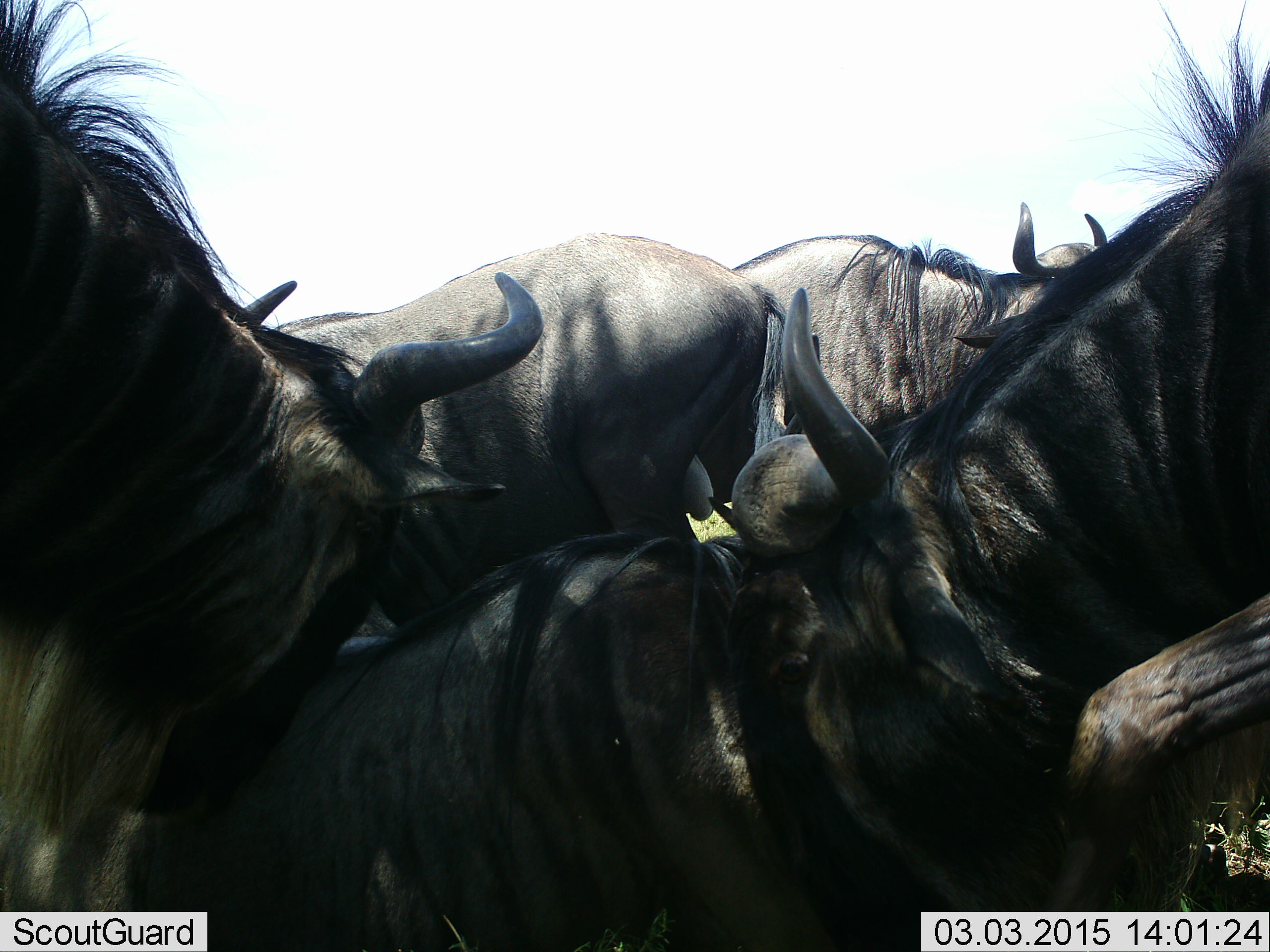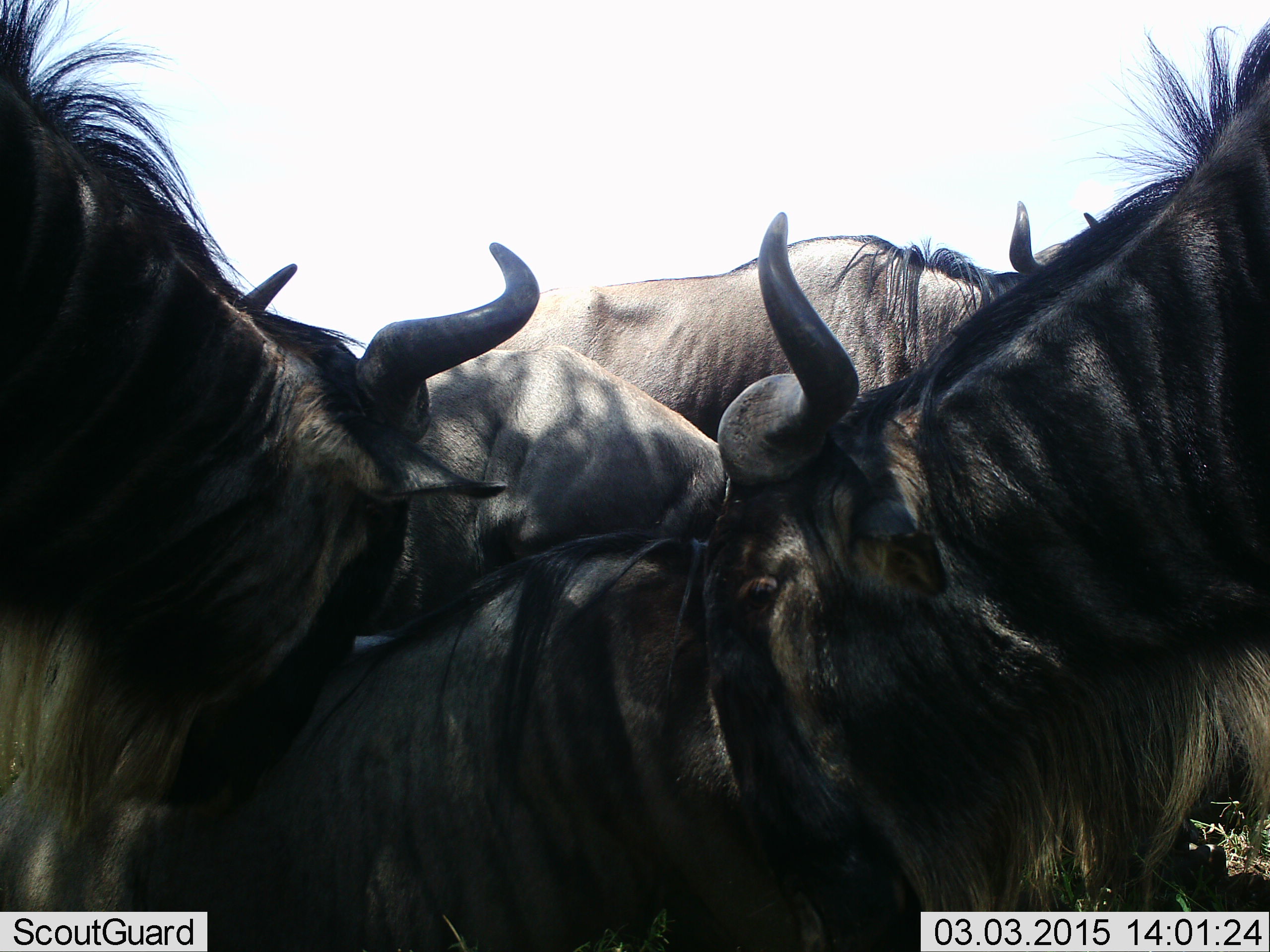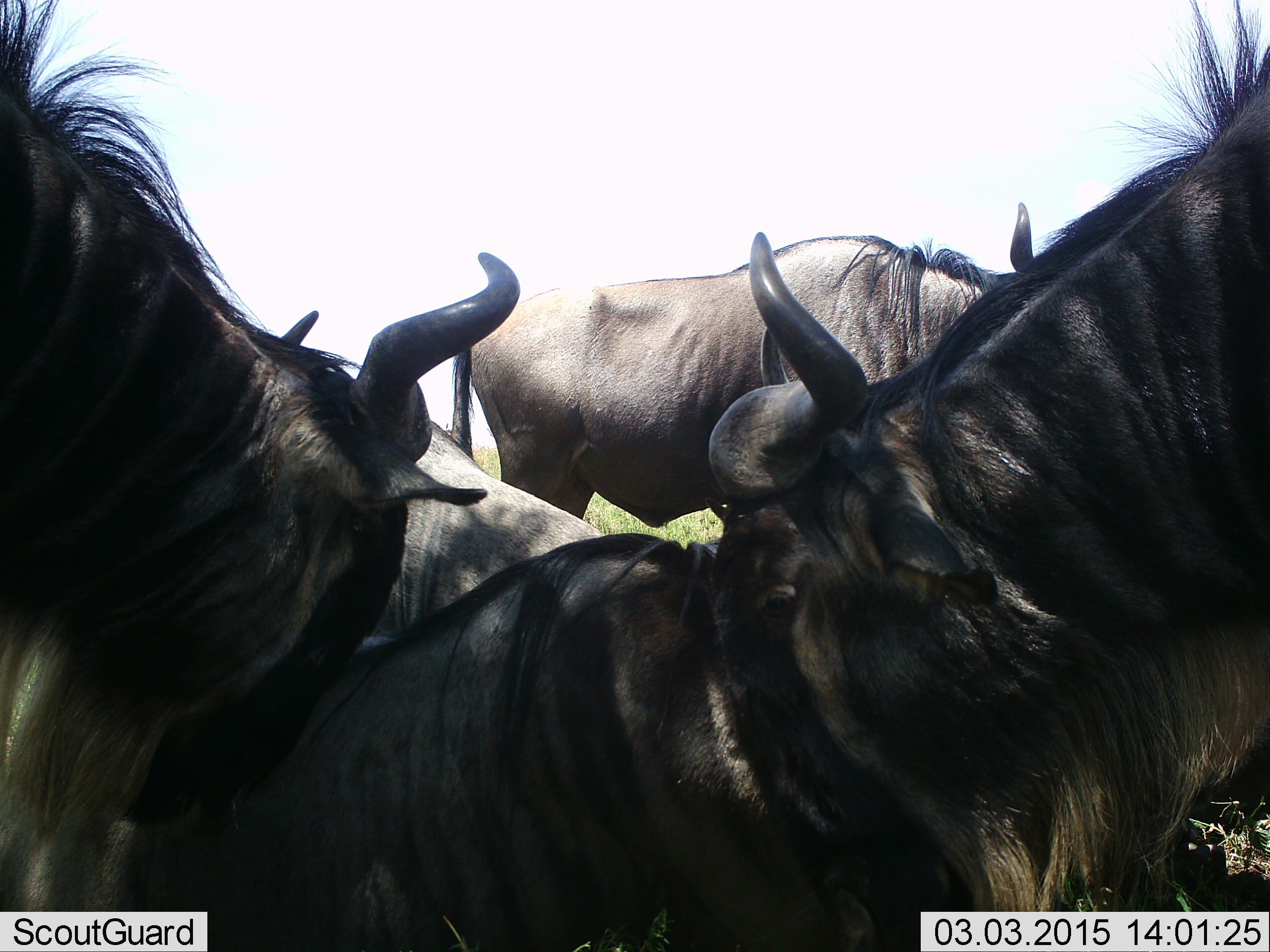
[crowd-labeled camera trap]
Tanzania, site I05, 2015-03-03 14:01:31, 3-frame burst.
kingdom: Animalia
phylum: Chordata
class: Mammalia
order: Artiodactyla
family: Bovidae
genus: Connochaetes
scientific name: Connochaetes taurinus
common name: blue wildebeest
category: wildebeest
Wildebeest (blue wildebeest) (Connochaetes taurinus), count 5. Behavior (volunteer vote fractions): standing 80%, resting 70%, moving 0%, interacting 20%. Young present (vote fraction): 0%. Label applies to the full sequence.